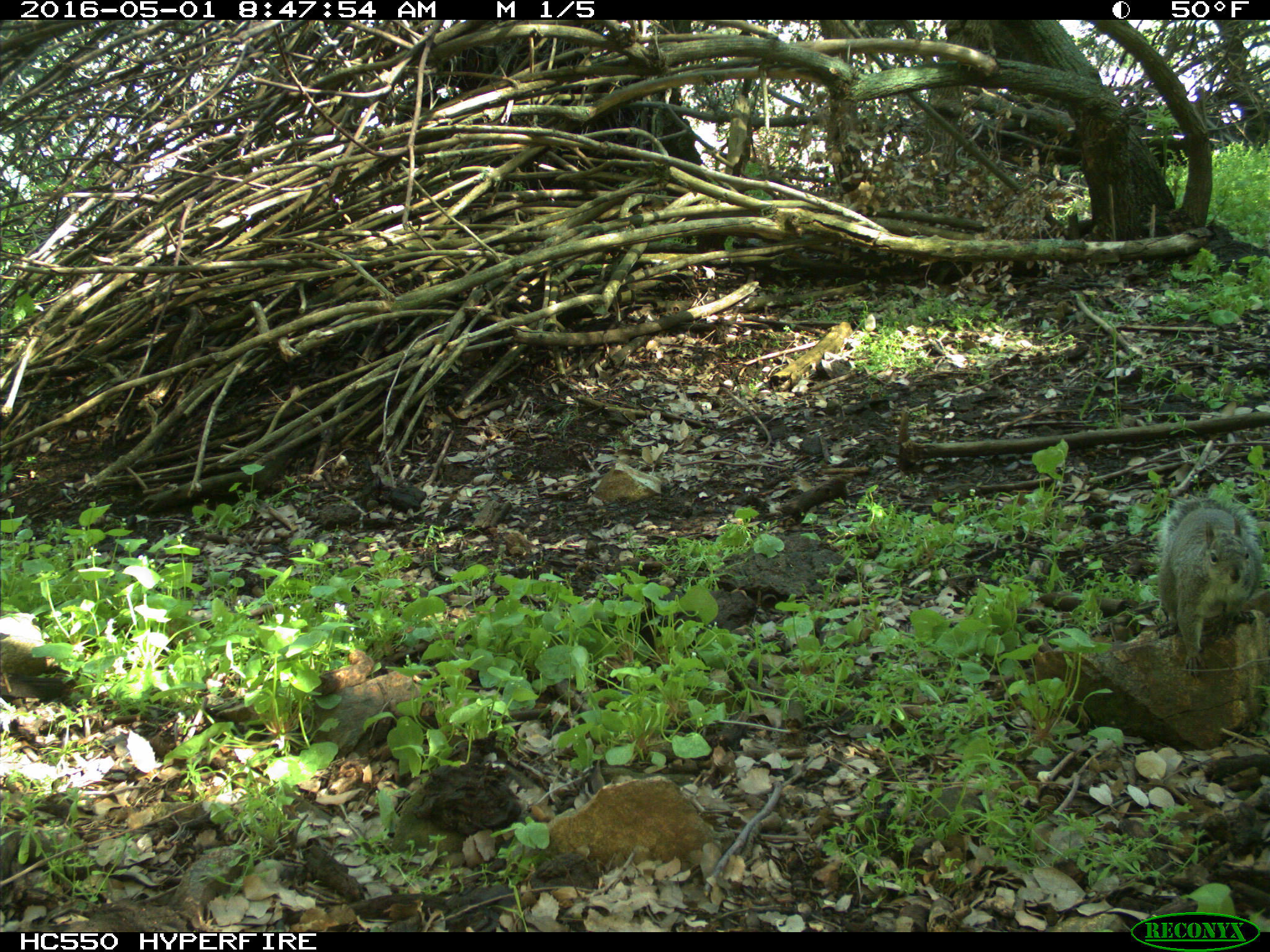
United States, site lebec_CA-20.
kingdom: Animalia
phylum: Chordata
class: Mammalia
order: Rodentia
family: Sciuridae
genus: Sciurus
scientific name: Sciurus carolinensis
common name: eastern gray squirrel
Sciurus carolinensis (eastern gray squirrel).